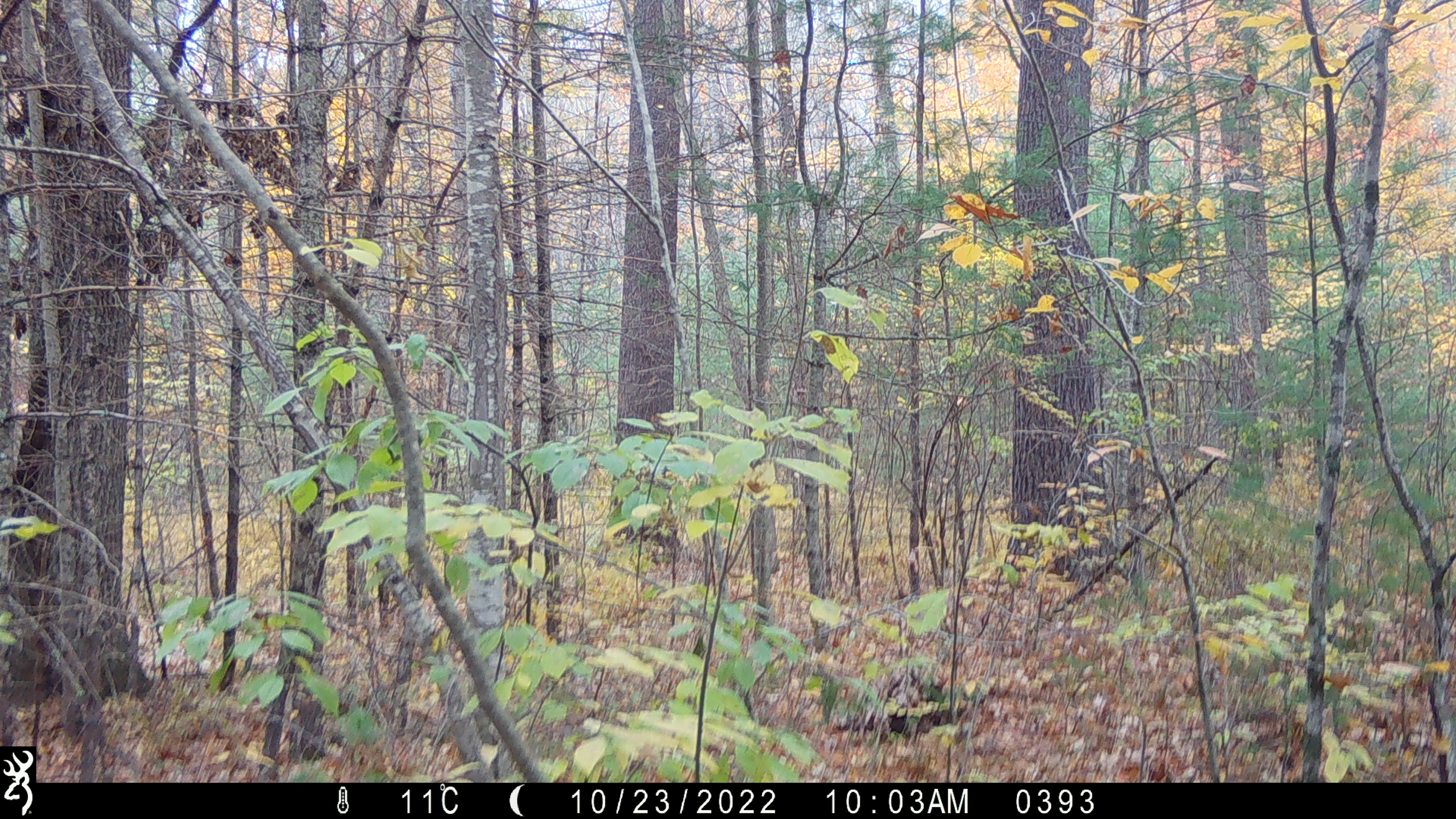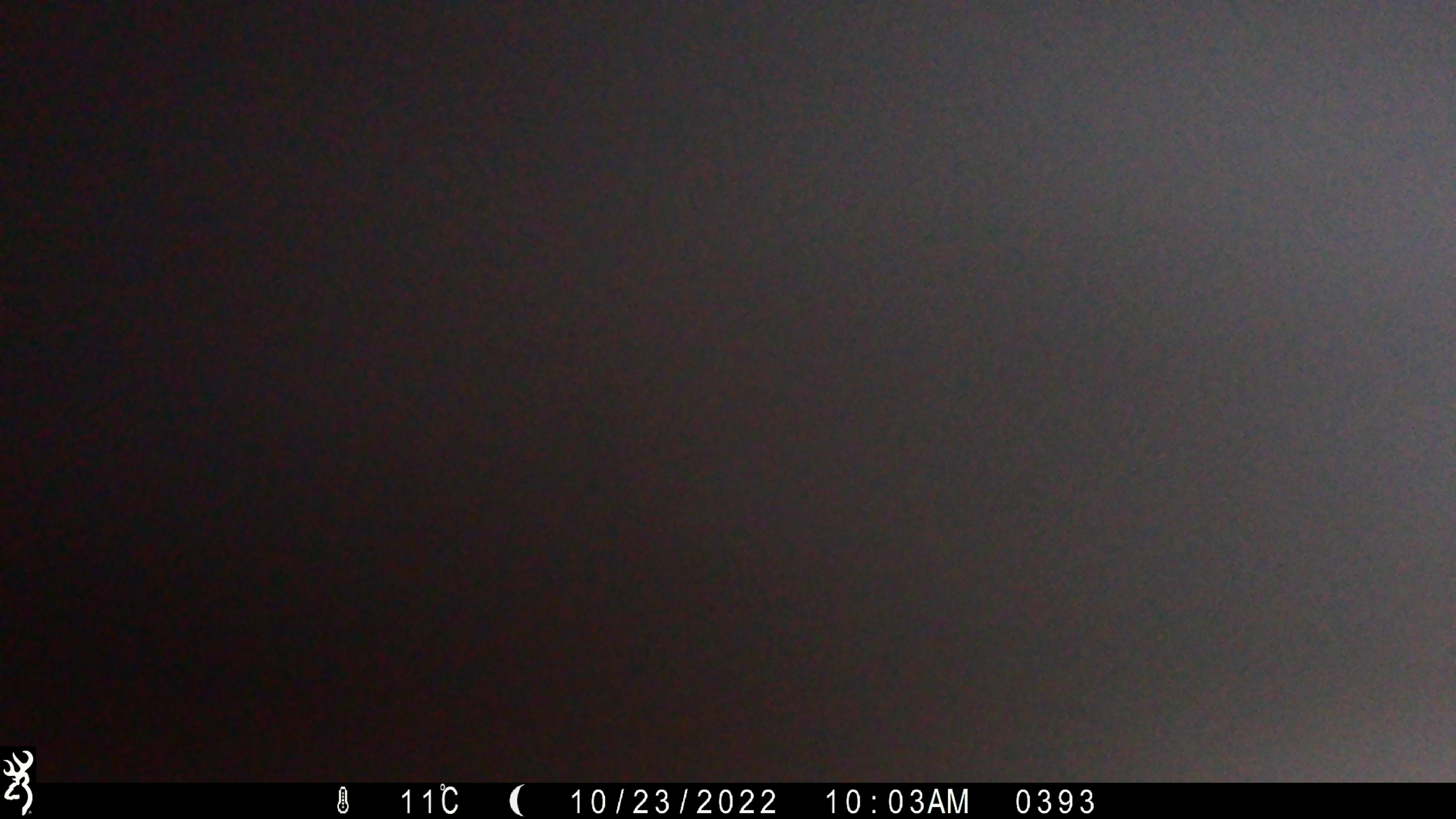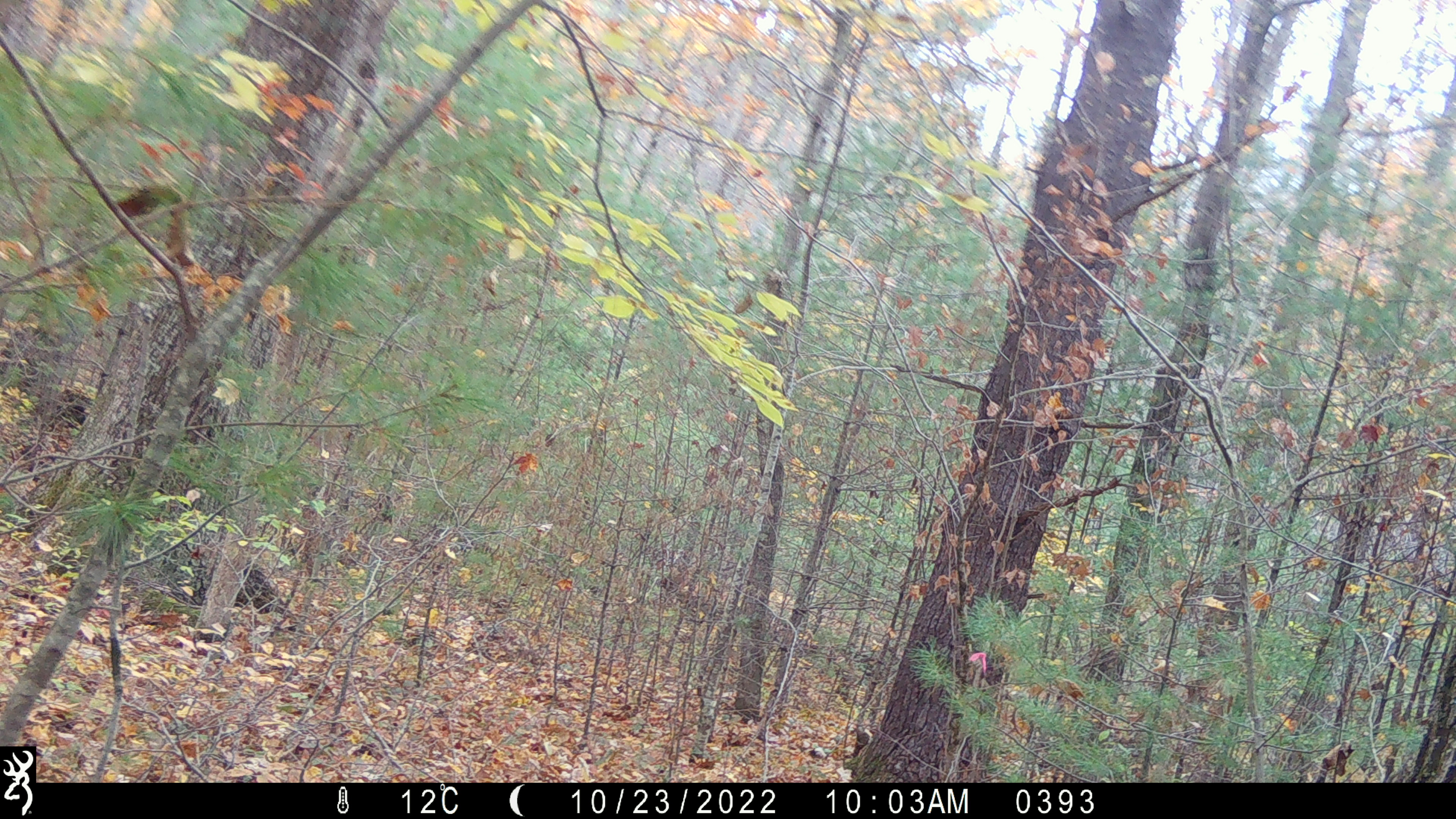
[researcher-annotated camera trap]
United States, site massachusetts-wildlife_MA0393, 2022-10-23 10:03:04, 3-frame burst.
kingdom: Animalia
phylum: Chordata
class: Mammalia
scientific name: Mammalia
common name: mammal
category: mammal sp.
Mammal sp. (mammal) (Mammalia).